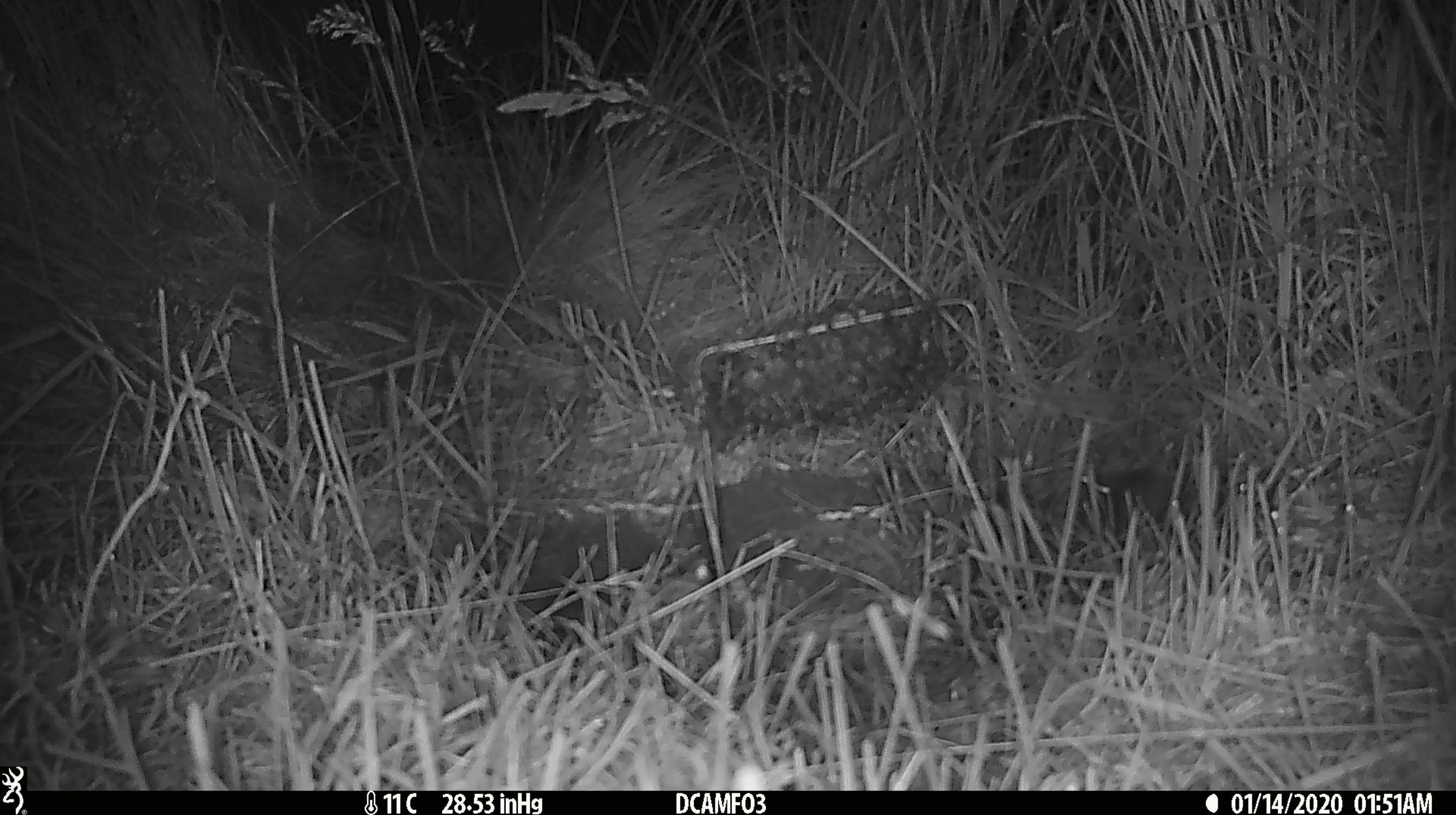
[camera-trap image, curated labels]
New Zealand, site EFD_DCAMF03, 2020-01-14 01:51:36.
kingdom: Animalia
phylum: Chordata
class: Mammalia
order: Rodentia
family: Muridae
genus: Mus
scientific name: Mus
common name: mouse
Mouse (Mus).